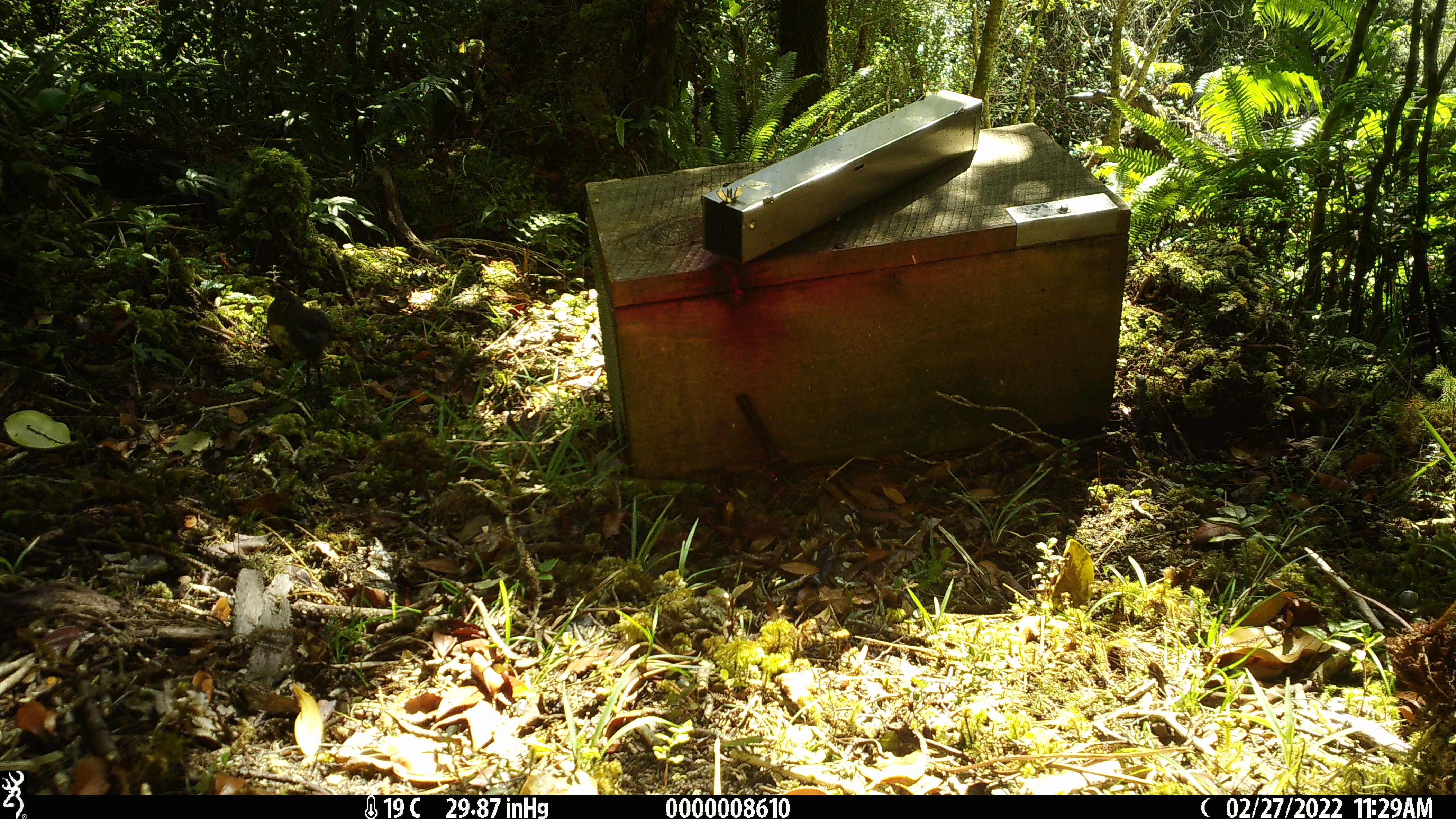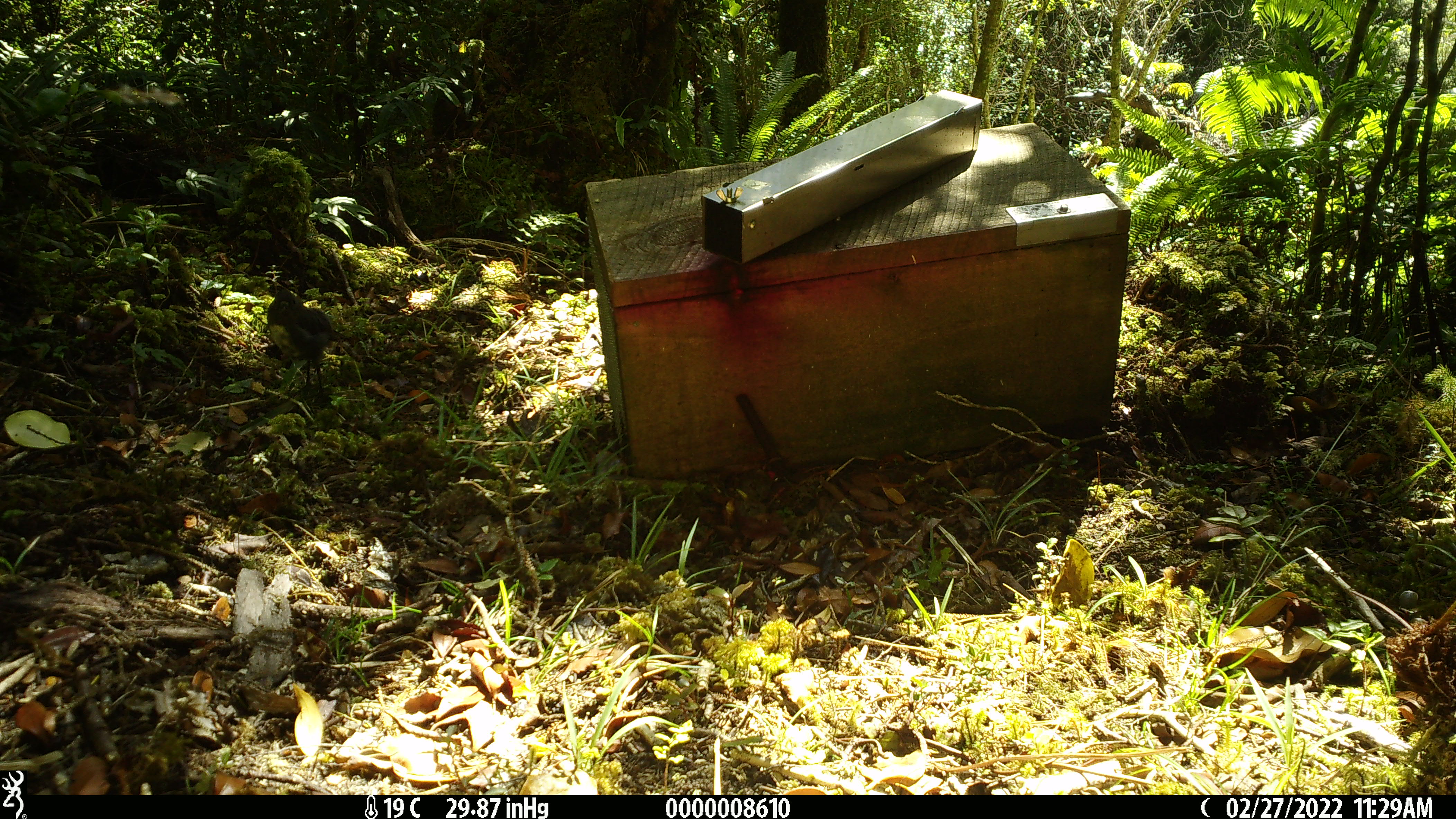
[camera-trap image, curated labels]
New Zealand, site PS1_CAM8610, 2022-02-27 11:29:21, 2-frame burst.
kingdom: Animalia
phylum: Chordata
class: Aves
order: Passeriformes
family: Petroicidae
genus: Petroica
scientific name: Petroica australis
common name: new zealand robin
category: robin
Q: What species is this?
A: Robin (new zealand robin) (Petroica australis).